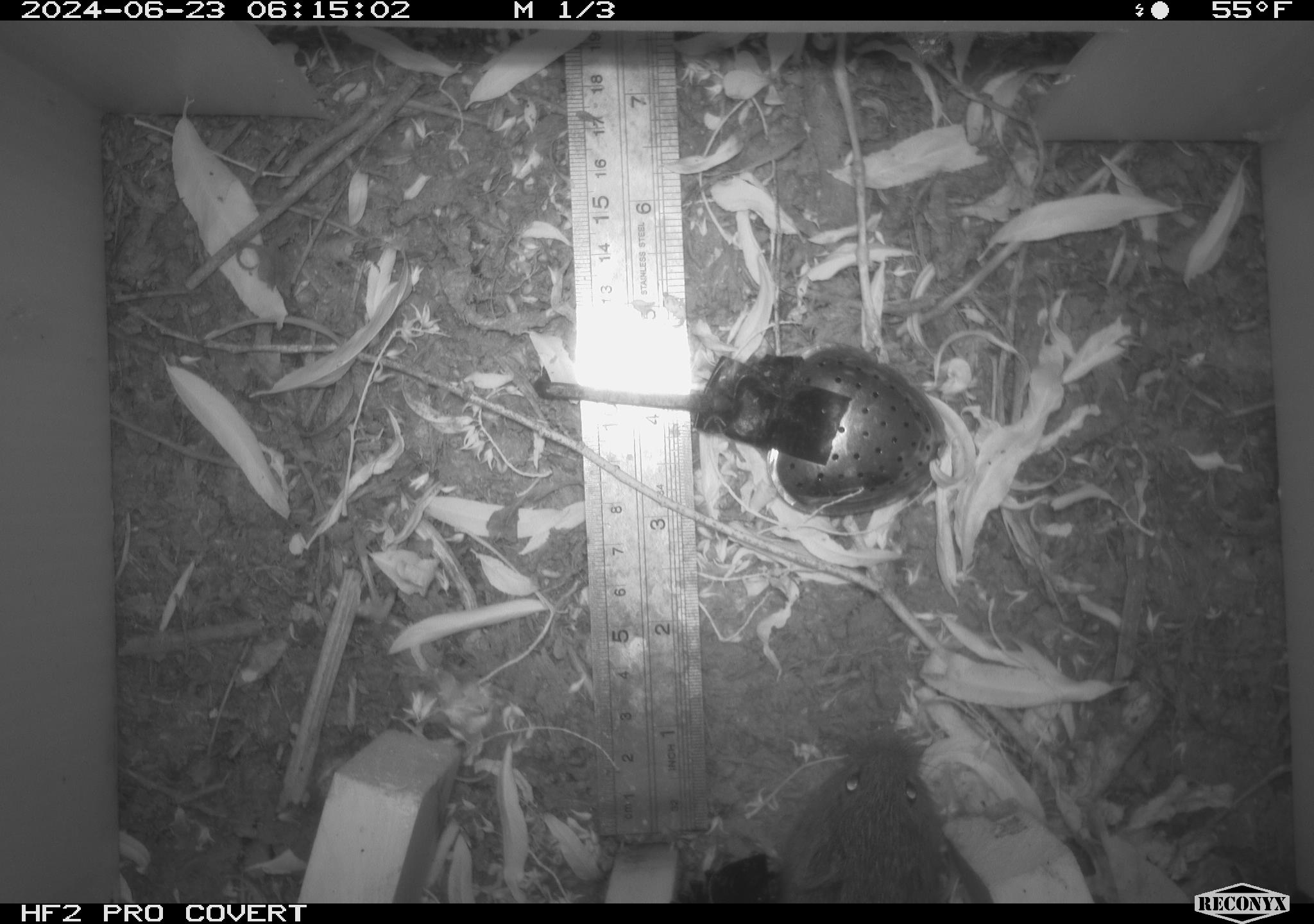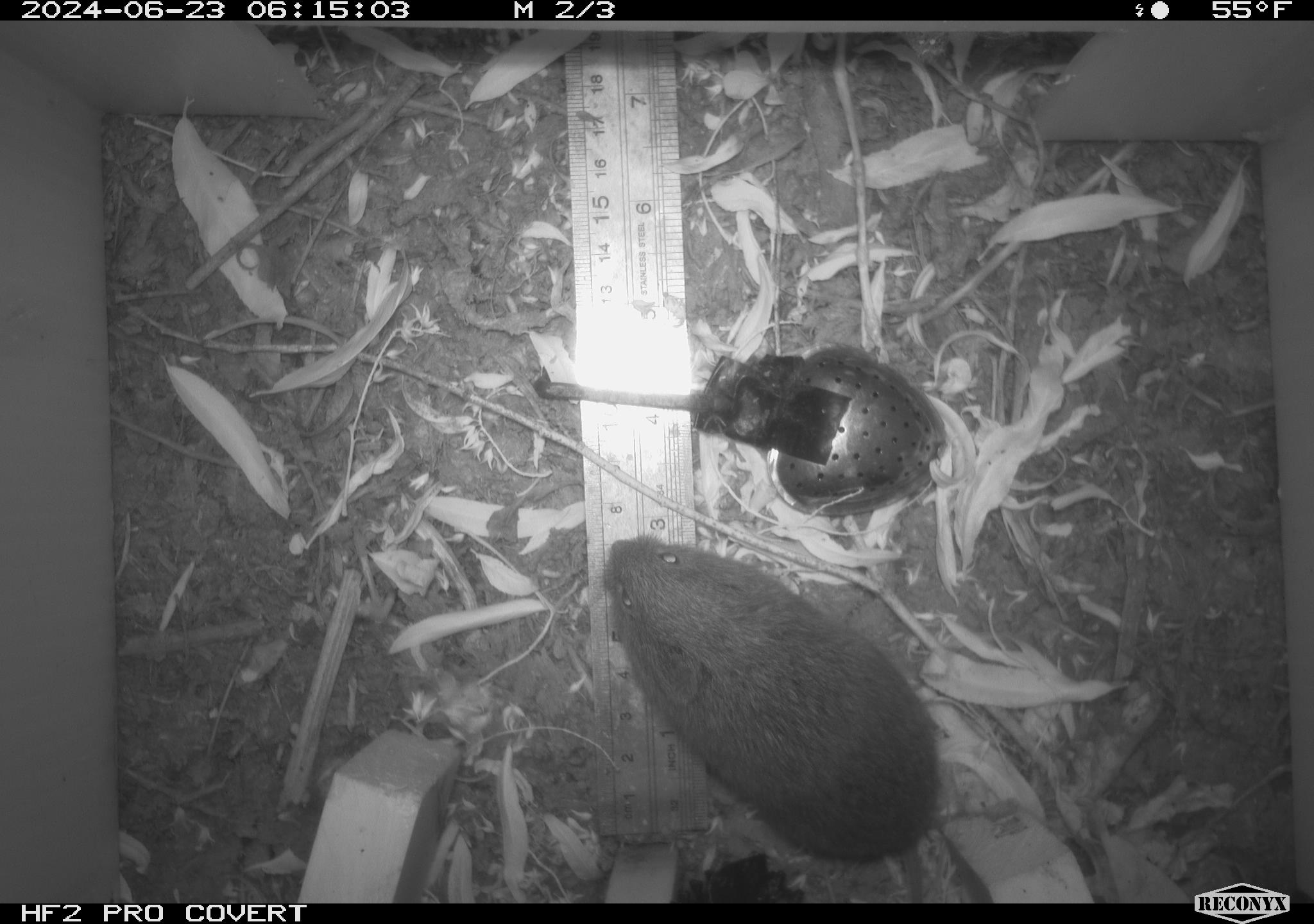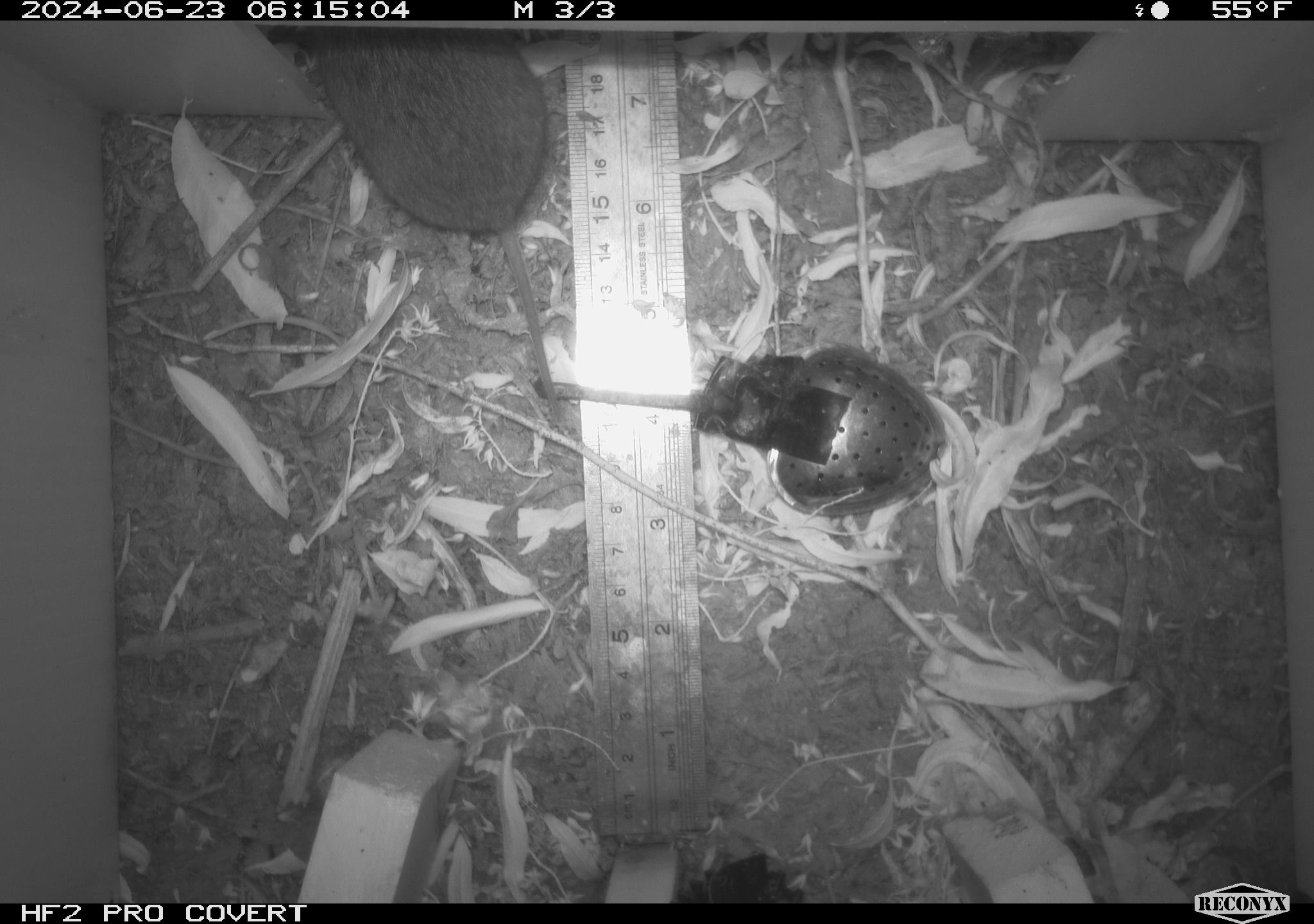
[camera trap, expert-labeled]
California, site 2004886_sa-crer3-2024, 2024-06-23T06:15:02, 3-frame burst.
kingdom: Animalia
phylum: Chordata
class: Mammalia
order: Rodentia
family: Cricetidae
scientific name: Arvicolinae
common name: voles, lemmings, and muskrats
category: arvicolinae subfamily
Arvicolinae subfamily (voles, lemmings, and muskrats) (Arvicolinae).